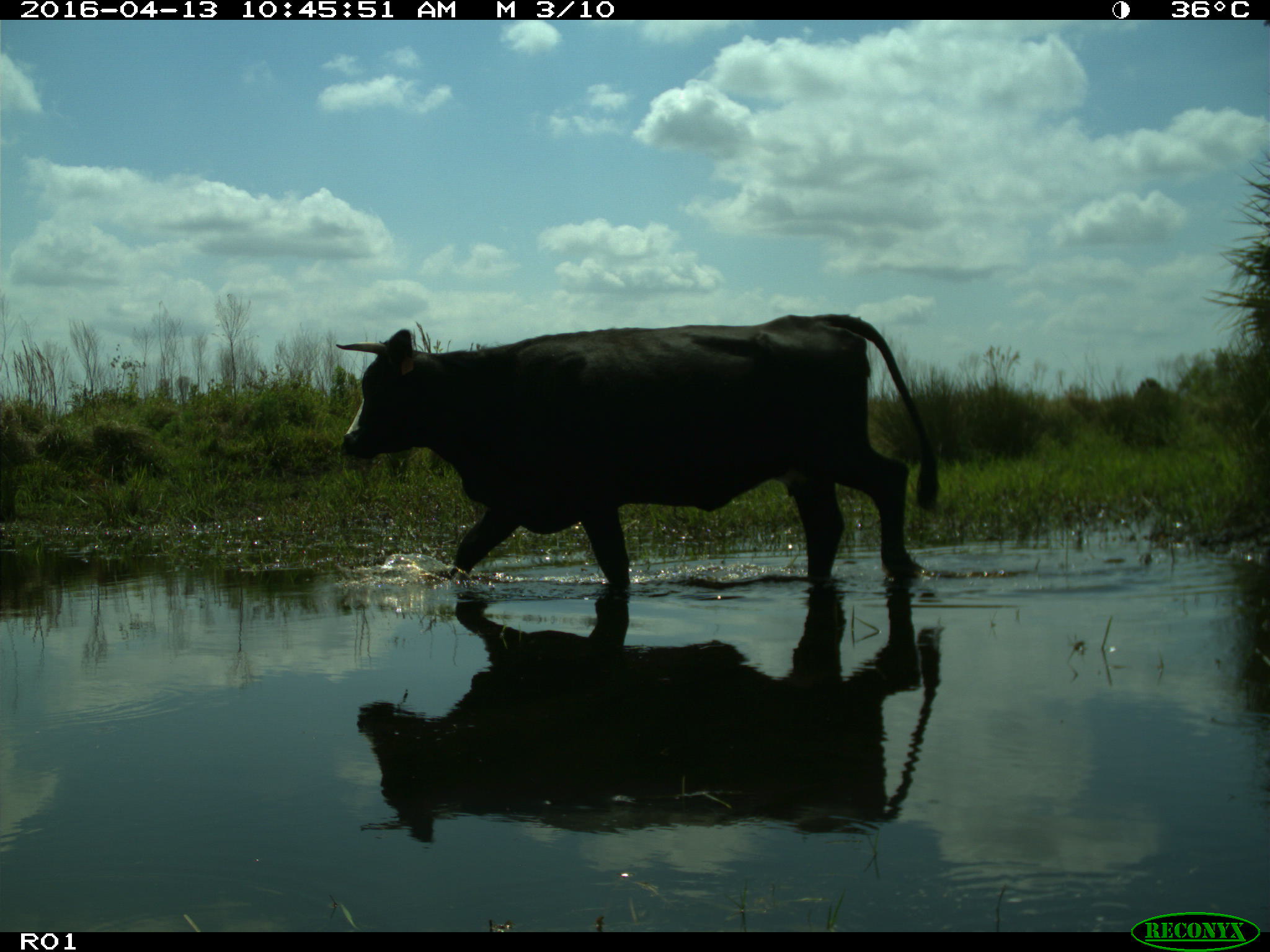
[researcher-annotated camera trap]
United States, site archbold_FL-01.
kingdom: Animalia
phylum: Chordata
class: Mammalia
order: Artiodactyla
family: Bovidae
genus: Bos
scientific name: Bos taurus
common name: domestic cow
Bos taurus (domestic cow).